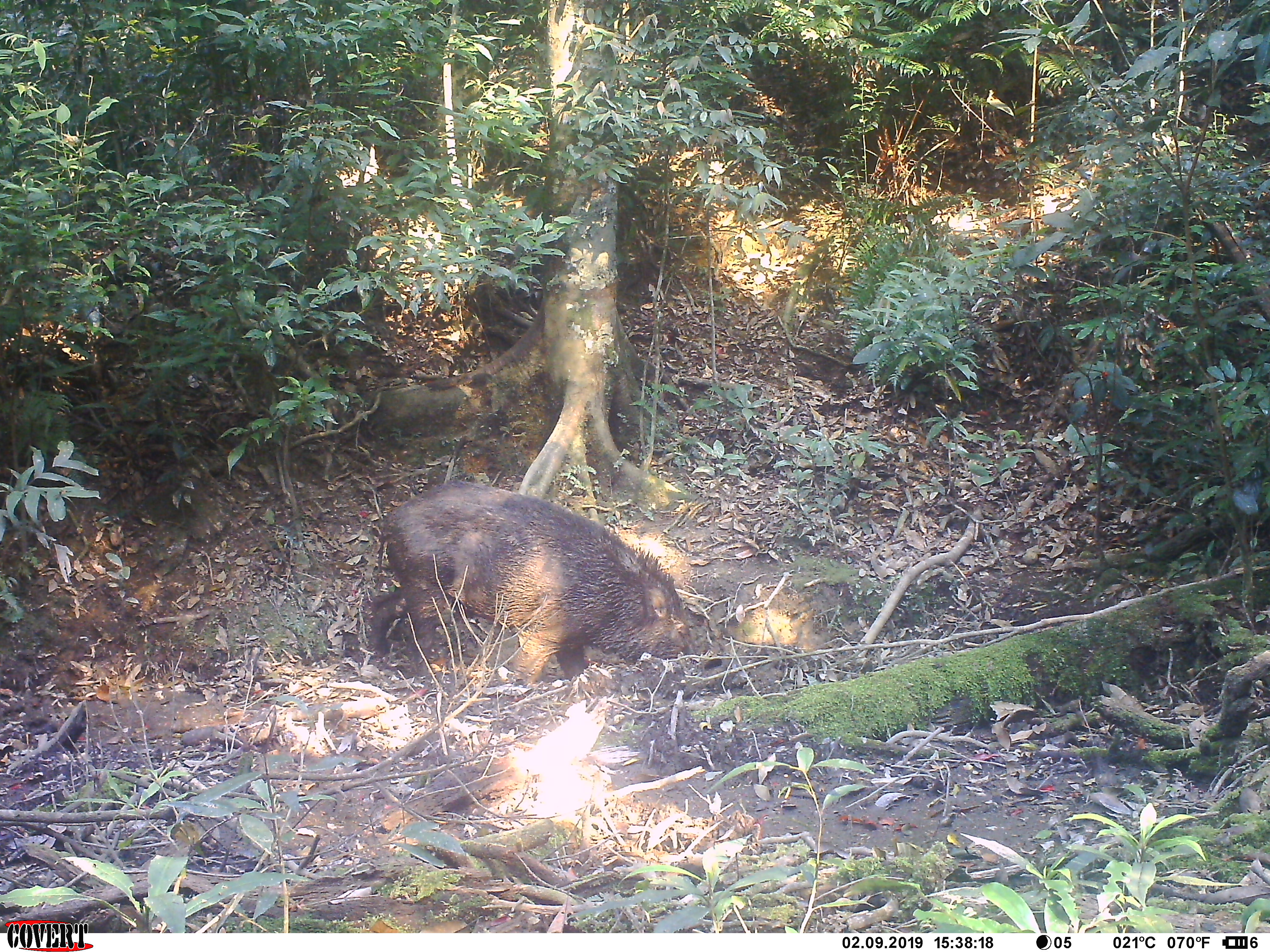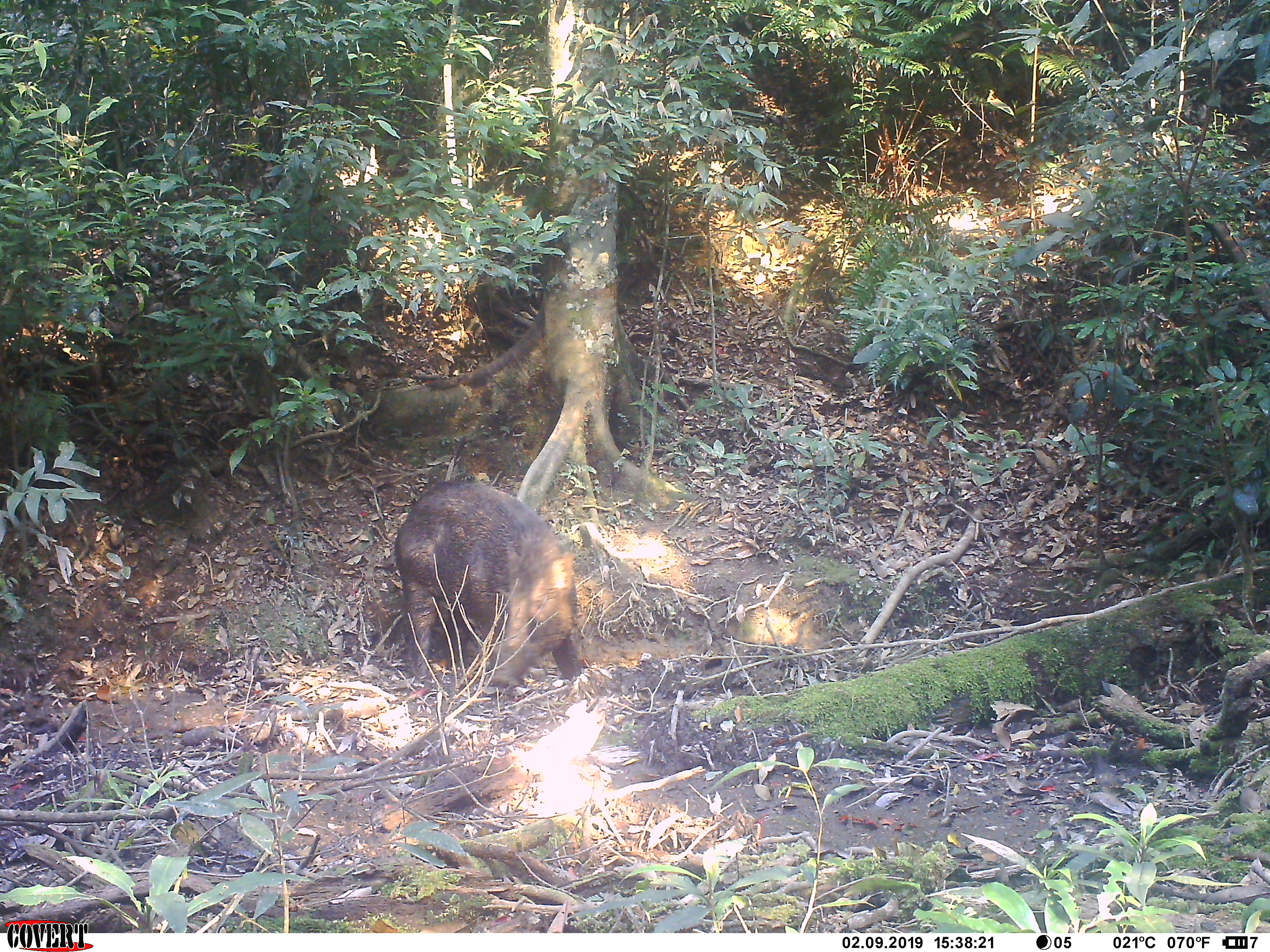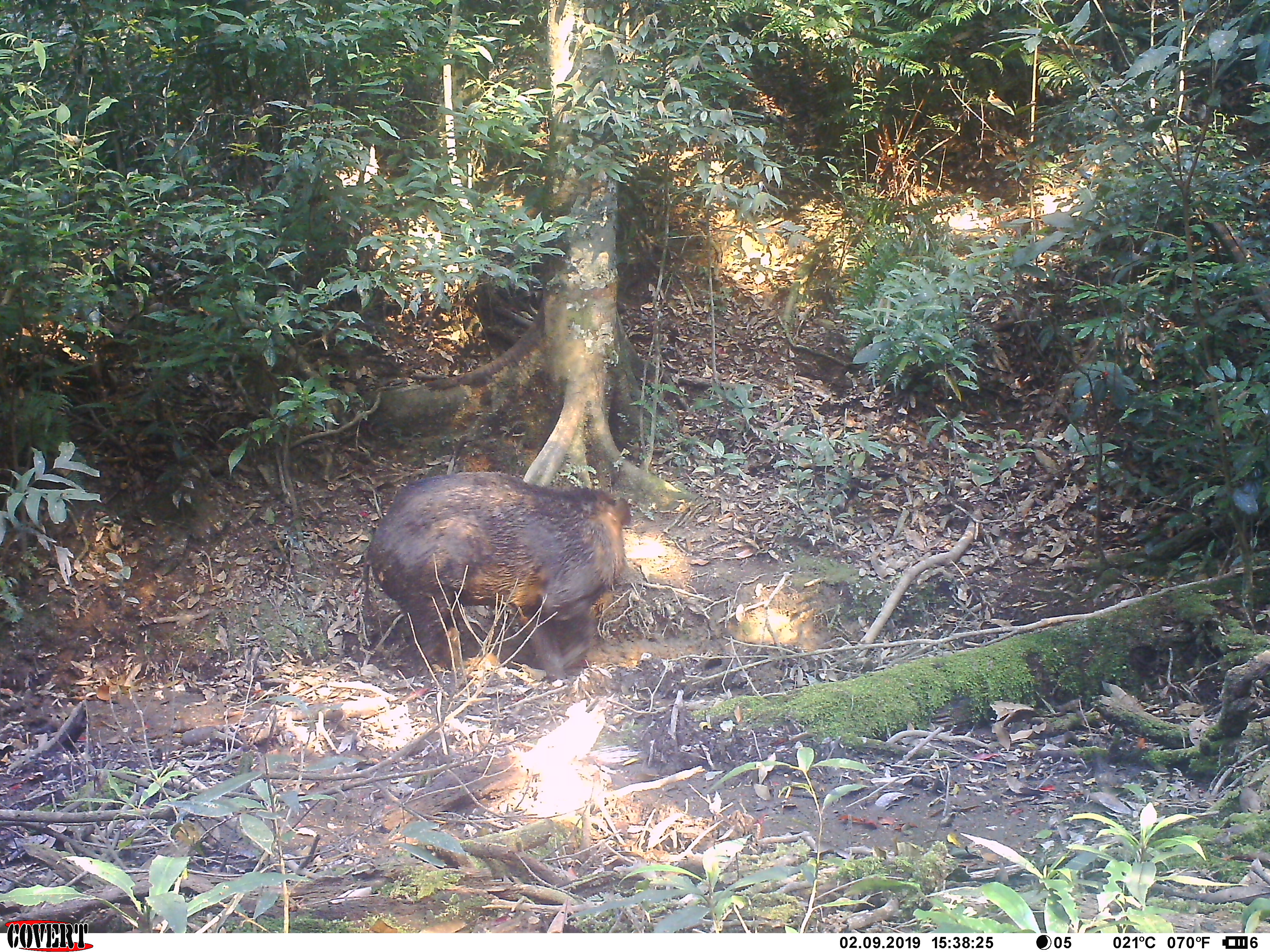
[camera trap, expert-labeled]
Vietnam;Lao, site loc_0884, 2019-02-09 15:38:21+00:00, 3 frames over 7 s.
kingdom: Animalia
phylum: Chordata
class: Mammalia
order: Artiodactyla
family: Suidae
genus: Sus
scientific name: Sus scrofa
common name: eurasian wild pig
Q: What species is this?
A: Eurasian wild pig (Sus scrofa).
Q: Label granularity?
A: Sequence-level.